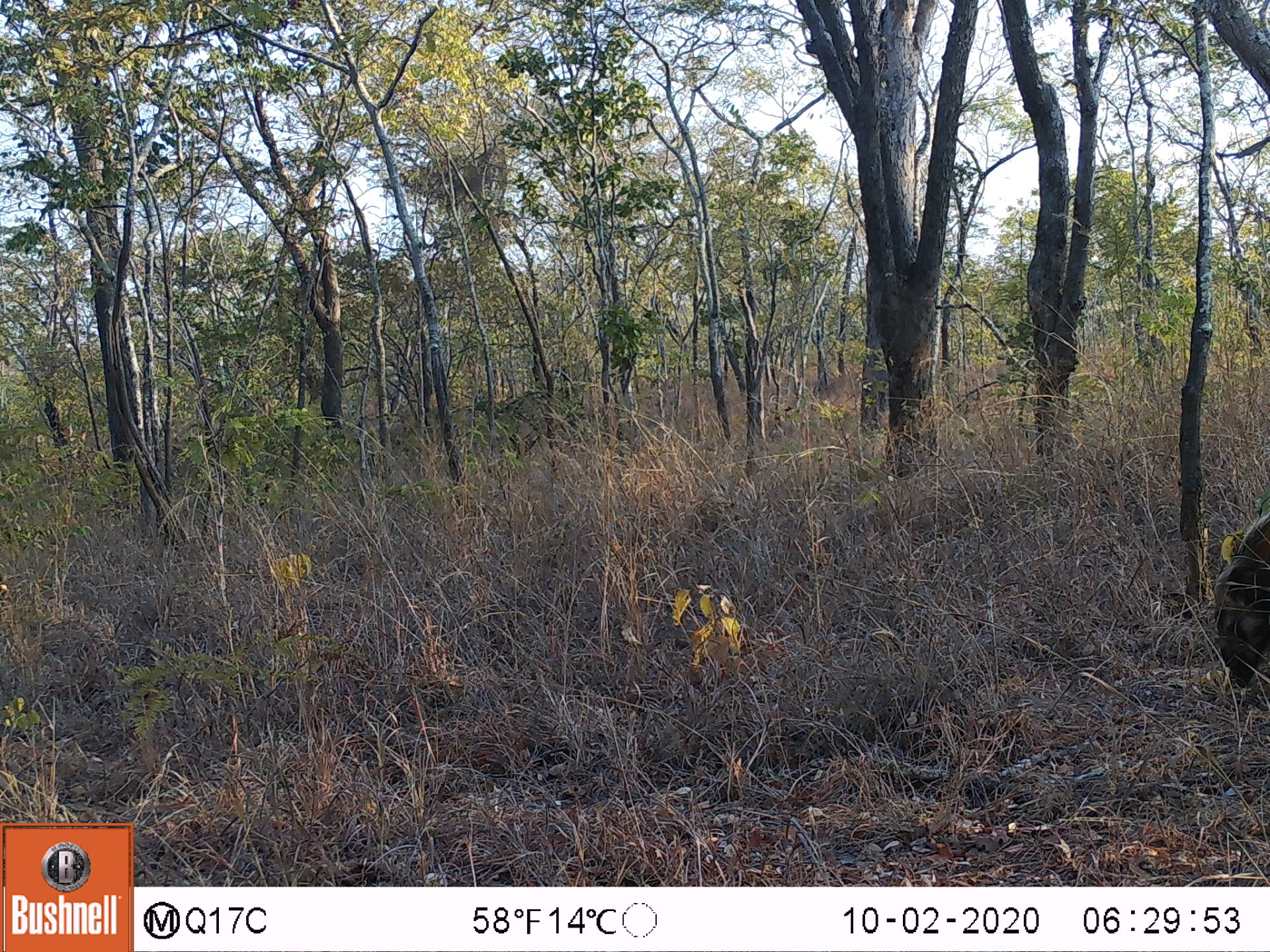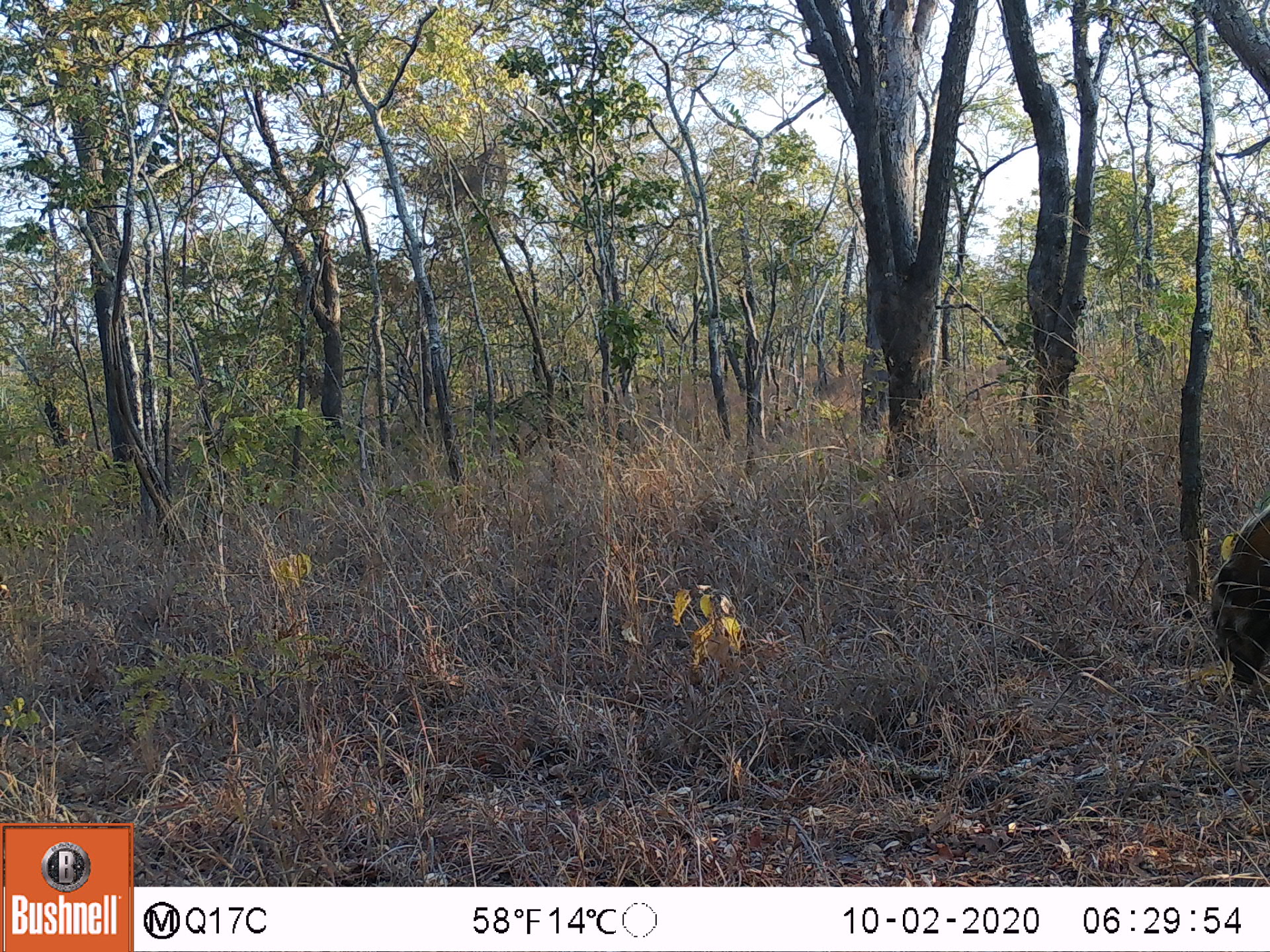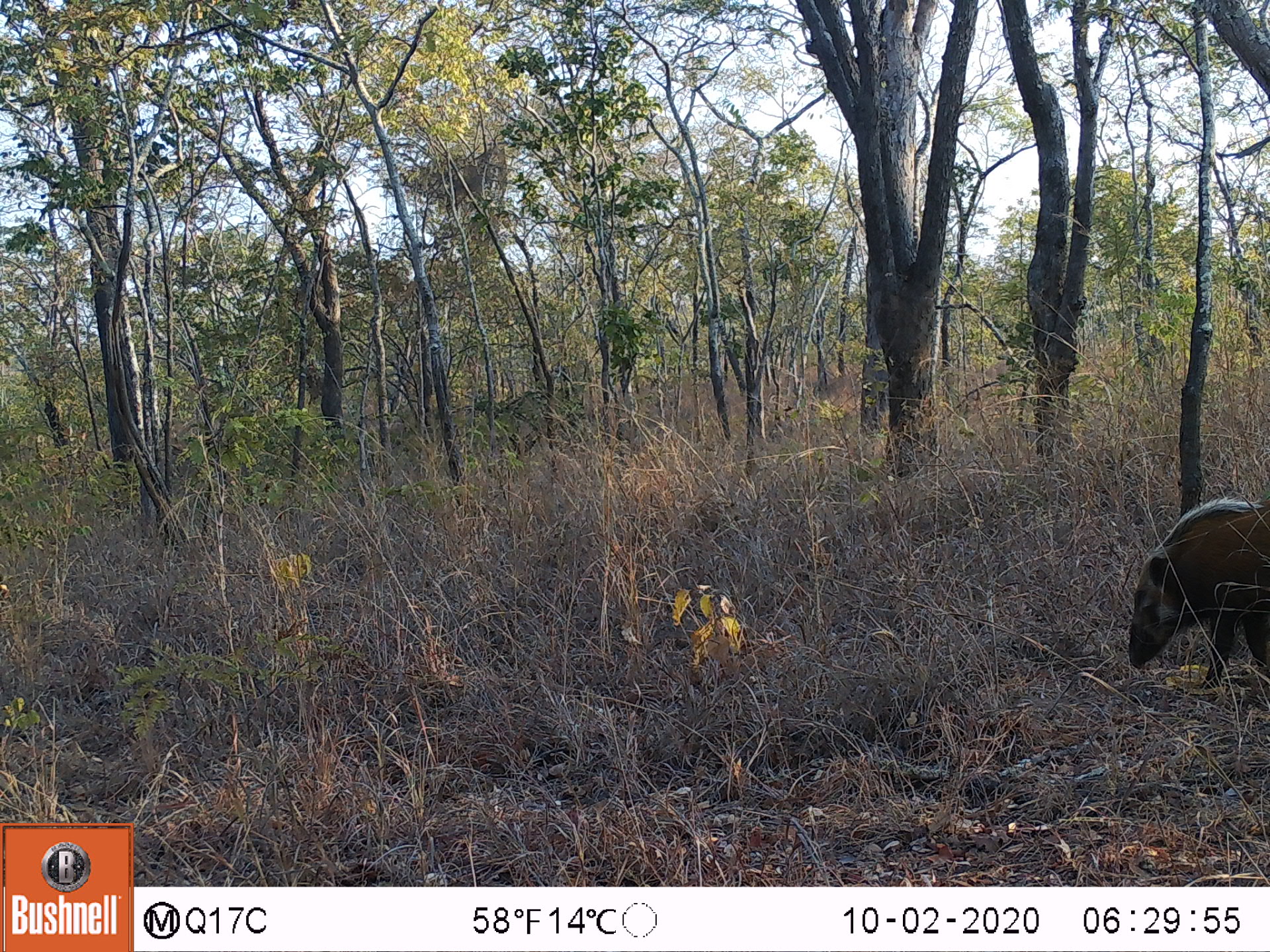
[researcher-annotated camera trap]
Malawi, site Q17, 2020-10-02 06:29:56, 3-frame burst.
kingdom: Animalia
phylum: Chordata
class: Mammalia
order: Artiodactyla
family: Suidae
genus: Potamochoerus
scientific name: Potamochoerus larvatus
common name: bushpig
Bushpig (Potamochoerus larvatus), count 1.